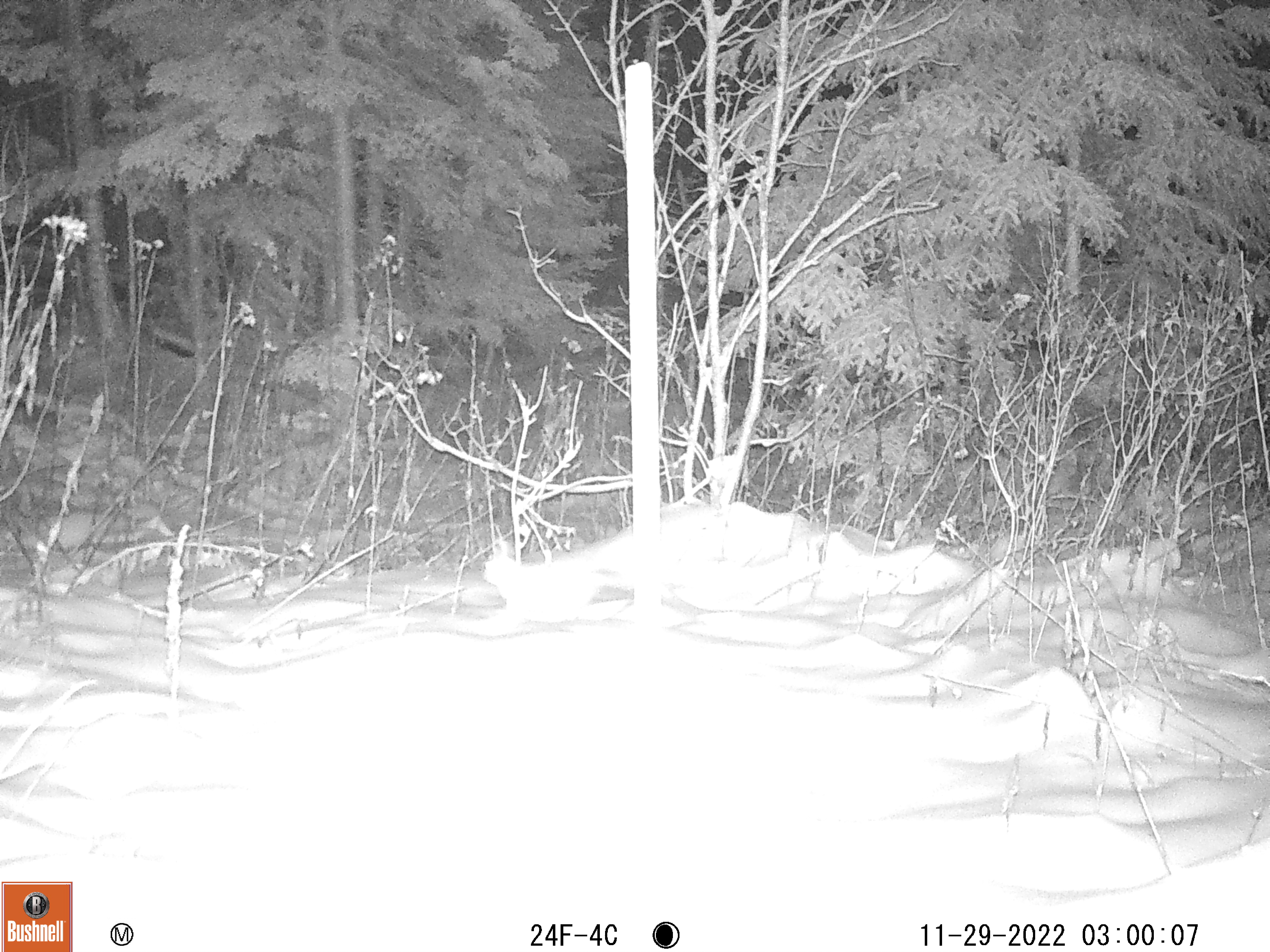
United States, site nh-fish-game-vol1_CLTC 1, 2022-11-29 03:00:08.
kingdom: Animalia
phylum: Chordata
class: Mammalia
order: Lagomorpha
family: Leporidae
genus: Lepus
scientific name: Lepus americanus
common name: snowshoe hare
Snowshoe hare (Lepus americanus).